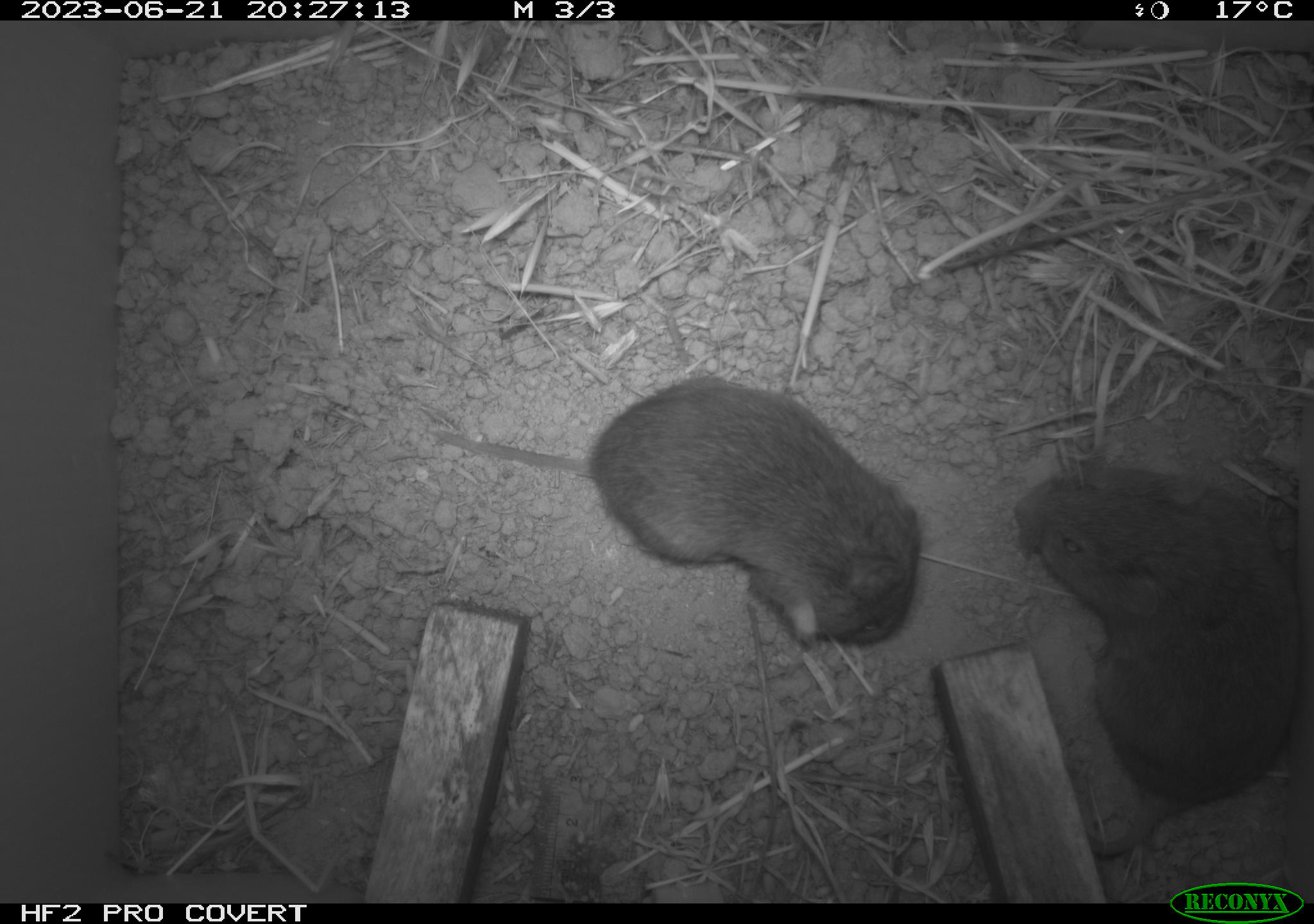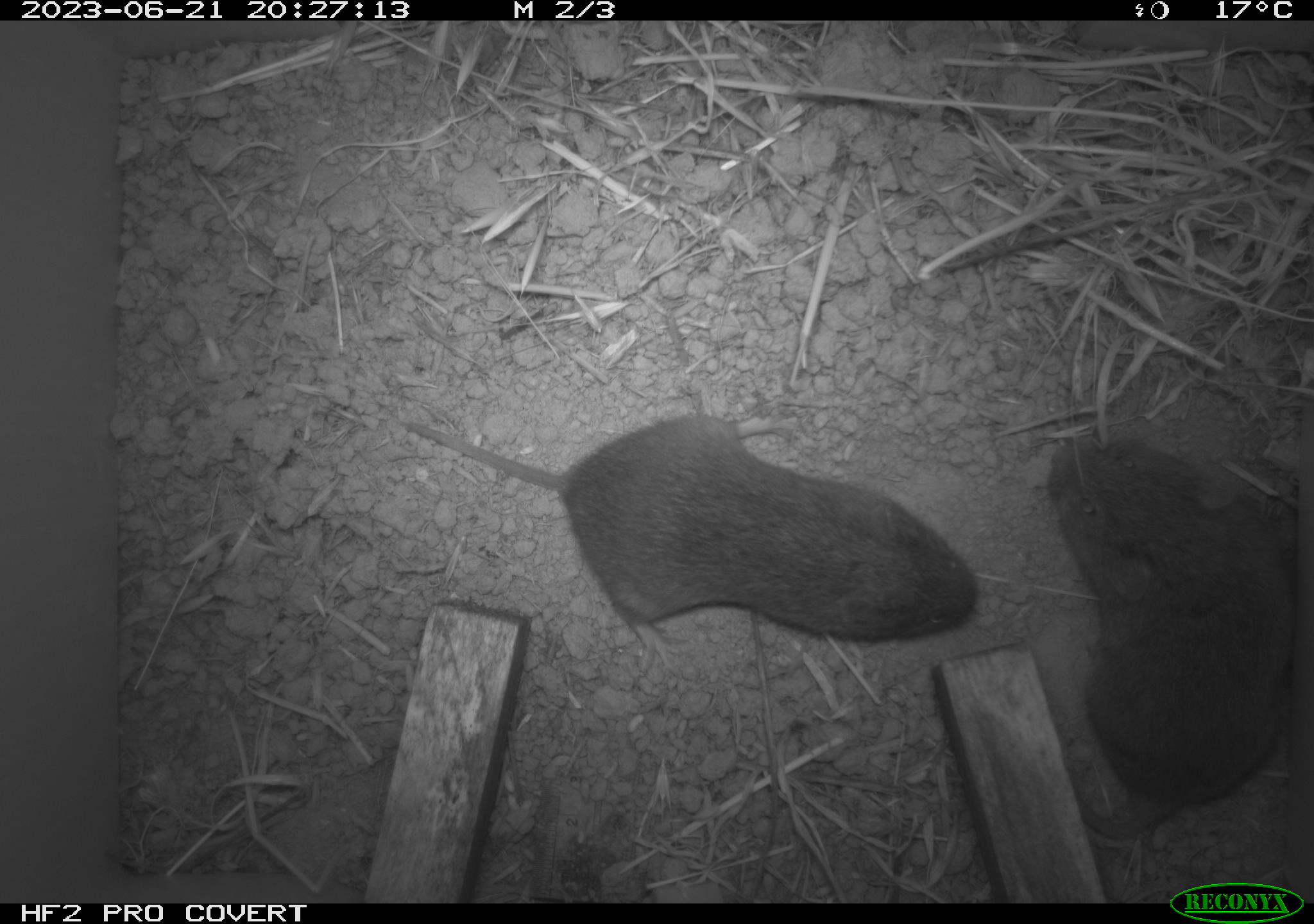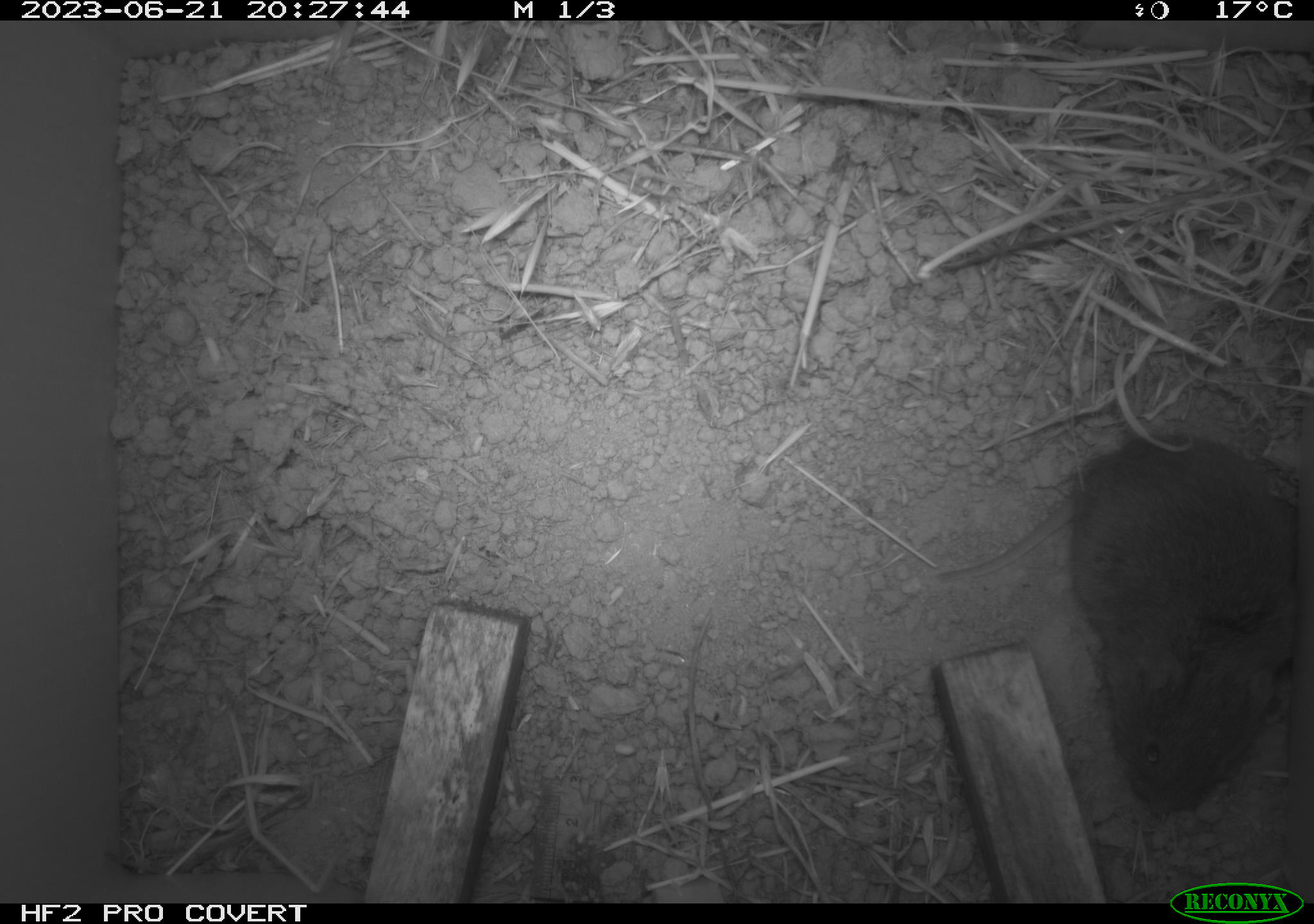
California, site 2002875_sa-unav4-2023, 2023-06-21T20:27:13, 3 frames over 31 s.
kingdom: Animalia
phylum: Chordata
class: Mammalia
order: Rodentia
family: Cricetidae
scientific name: Arvicolinae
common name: voles, lemmings, and muskrats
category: arvicolinae subfamily